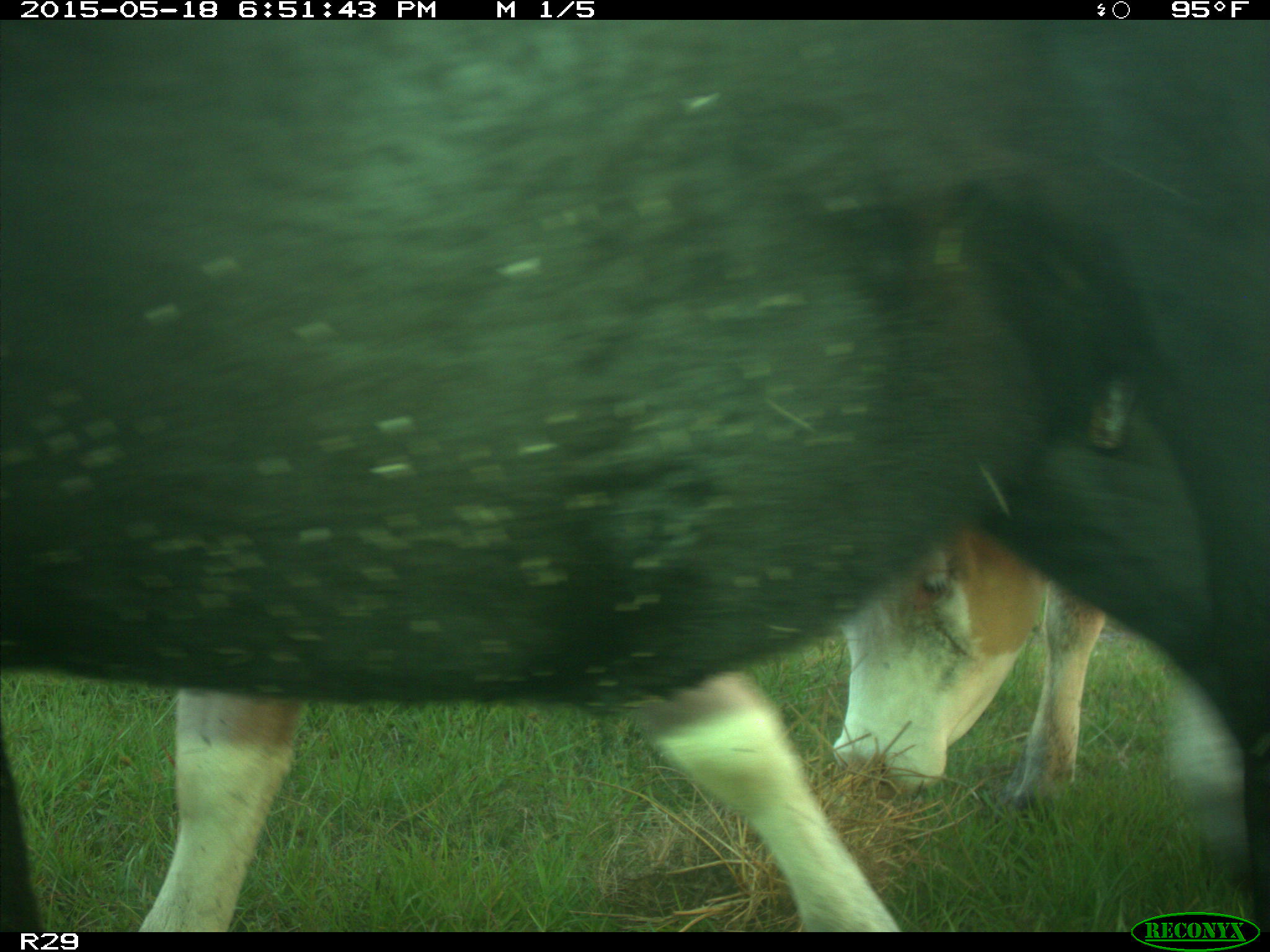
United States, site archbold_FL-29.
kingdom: Animalia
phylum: Chordata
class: Mammalia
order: Artiodactyla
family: Bovidae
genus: Bos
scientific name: Bos taurus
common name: domestic cow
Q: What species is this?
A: Bos taurus (domestic cow).